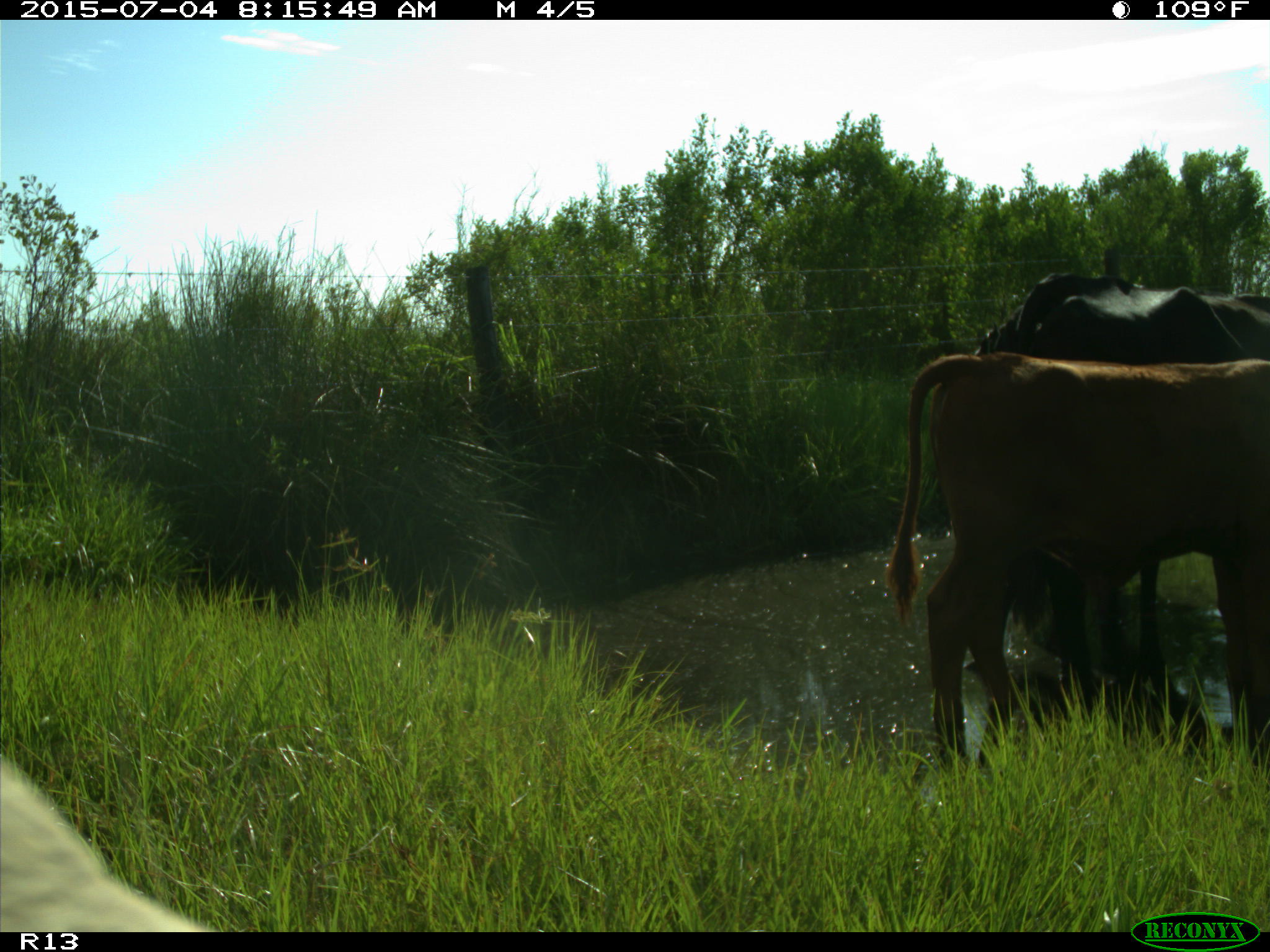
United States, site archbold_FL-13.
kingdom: Animalia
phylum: Chordata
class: Mammalia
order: Artiodactyla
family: Bovidae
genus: Bos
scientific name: Bos taurus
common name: domestic cow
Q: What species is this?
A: Bos taurus (domestic cow).